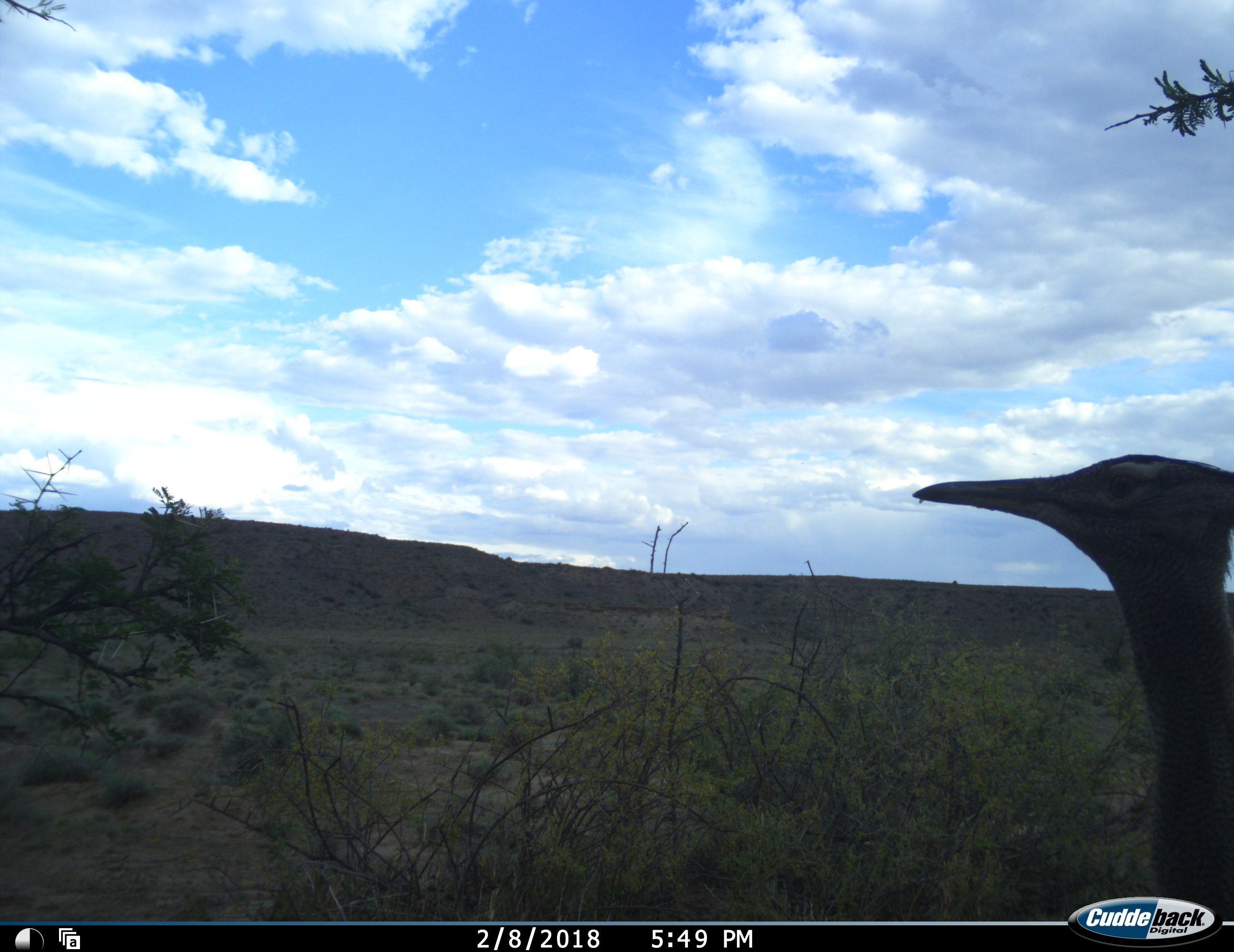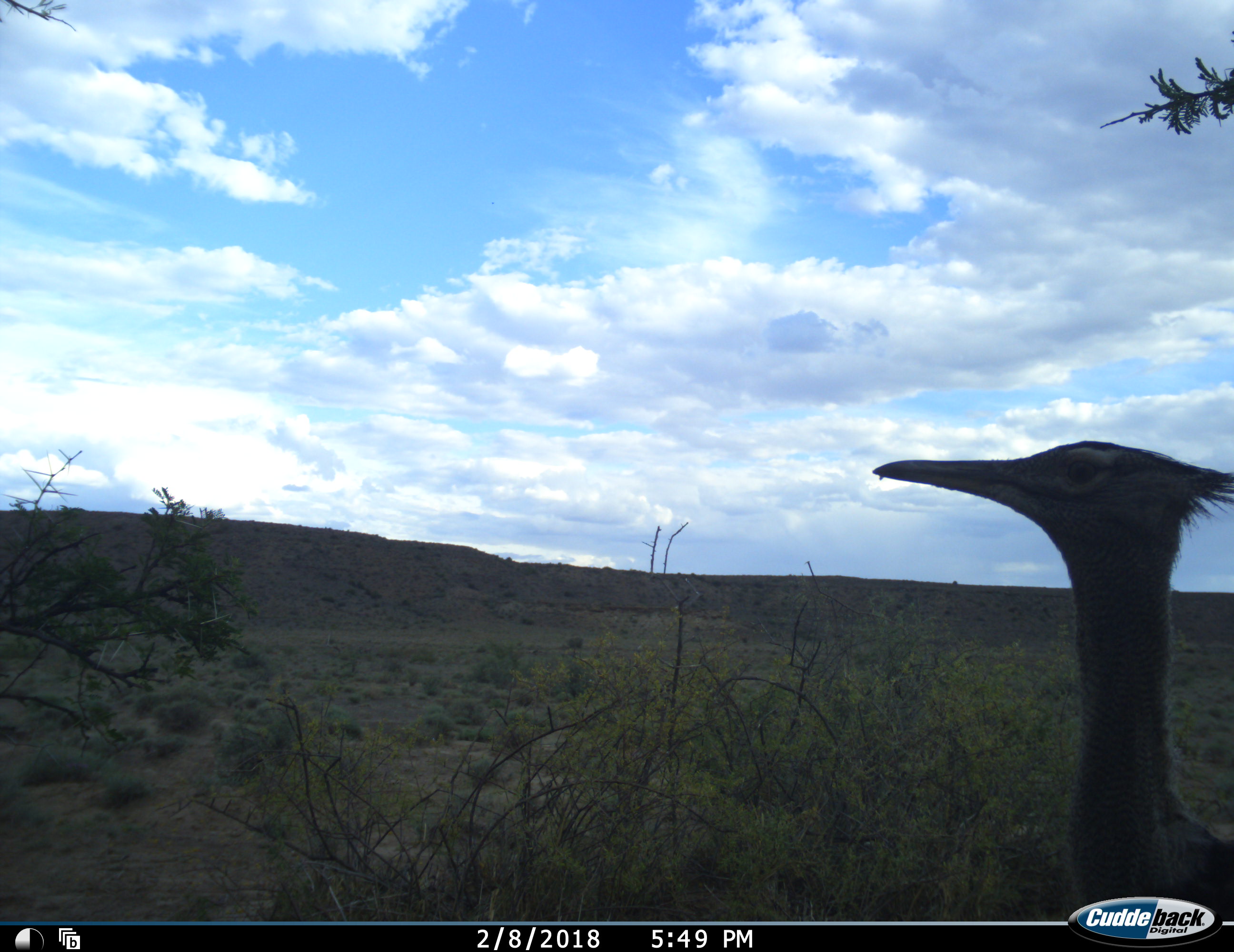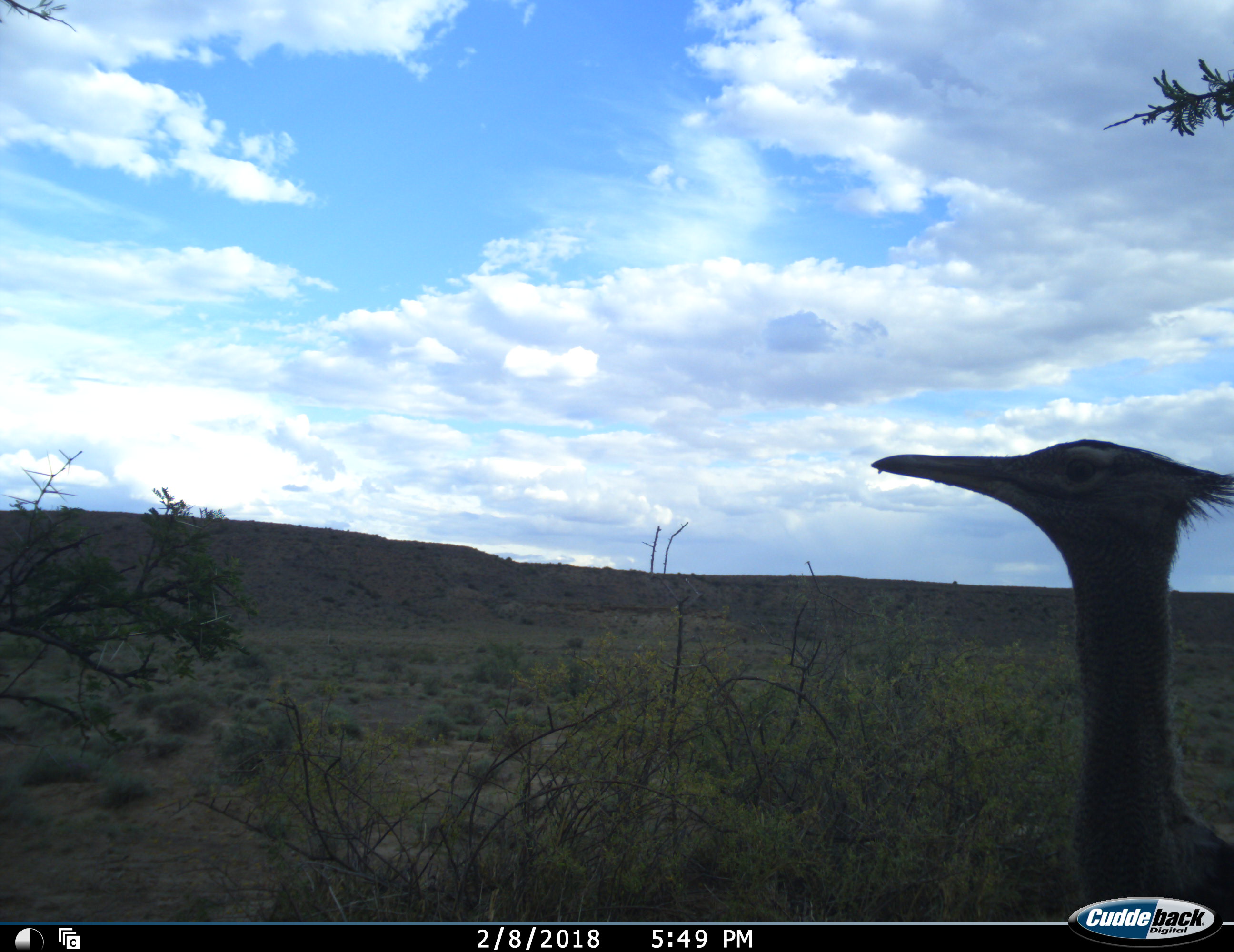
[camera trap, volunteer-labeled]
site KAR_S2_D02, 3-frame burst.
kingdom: Animalia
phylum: Chordata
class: Aves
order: Otidiformes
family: Otididae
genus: Ardeotis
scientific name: Ardeotis kori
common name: kori bustard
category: bustardkori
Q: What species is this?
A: Bustardkori (kori bustard) (Ardeotis kori).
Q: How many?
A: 1.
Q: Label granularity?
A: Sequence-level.